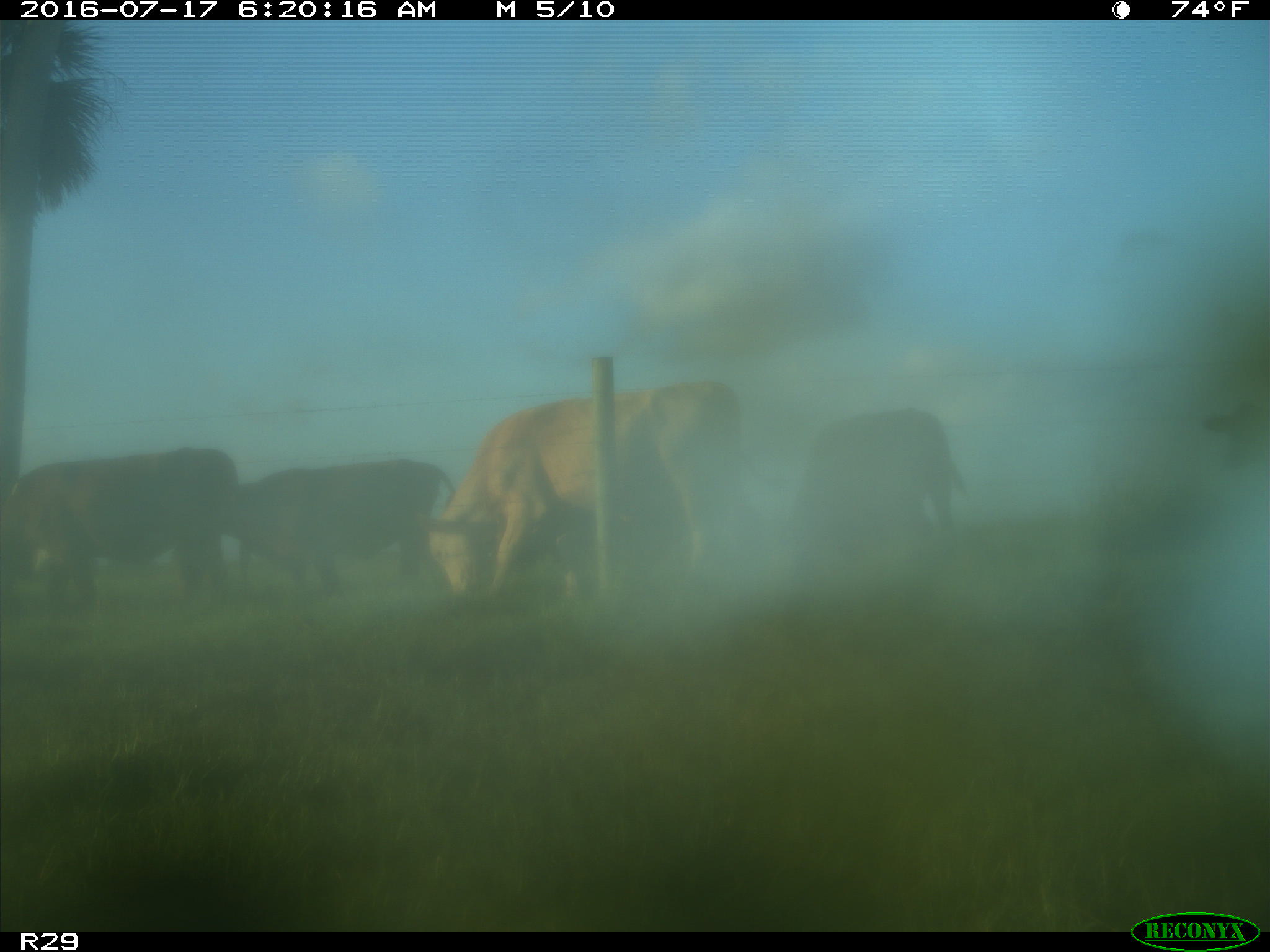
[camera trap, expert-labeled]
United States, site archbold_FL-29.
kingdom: Animalia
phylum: Chordata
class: Mammalia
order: Artiodactyla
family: Bovidae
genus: Bos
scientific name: Bos taurus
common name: domestic cow